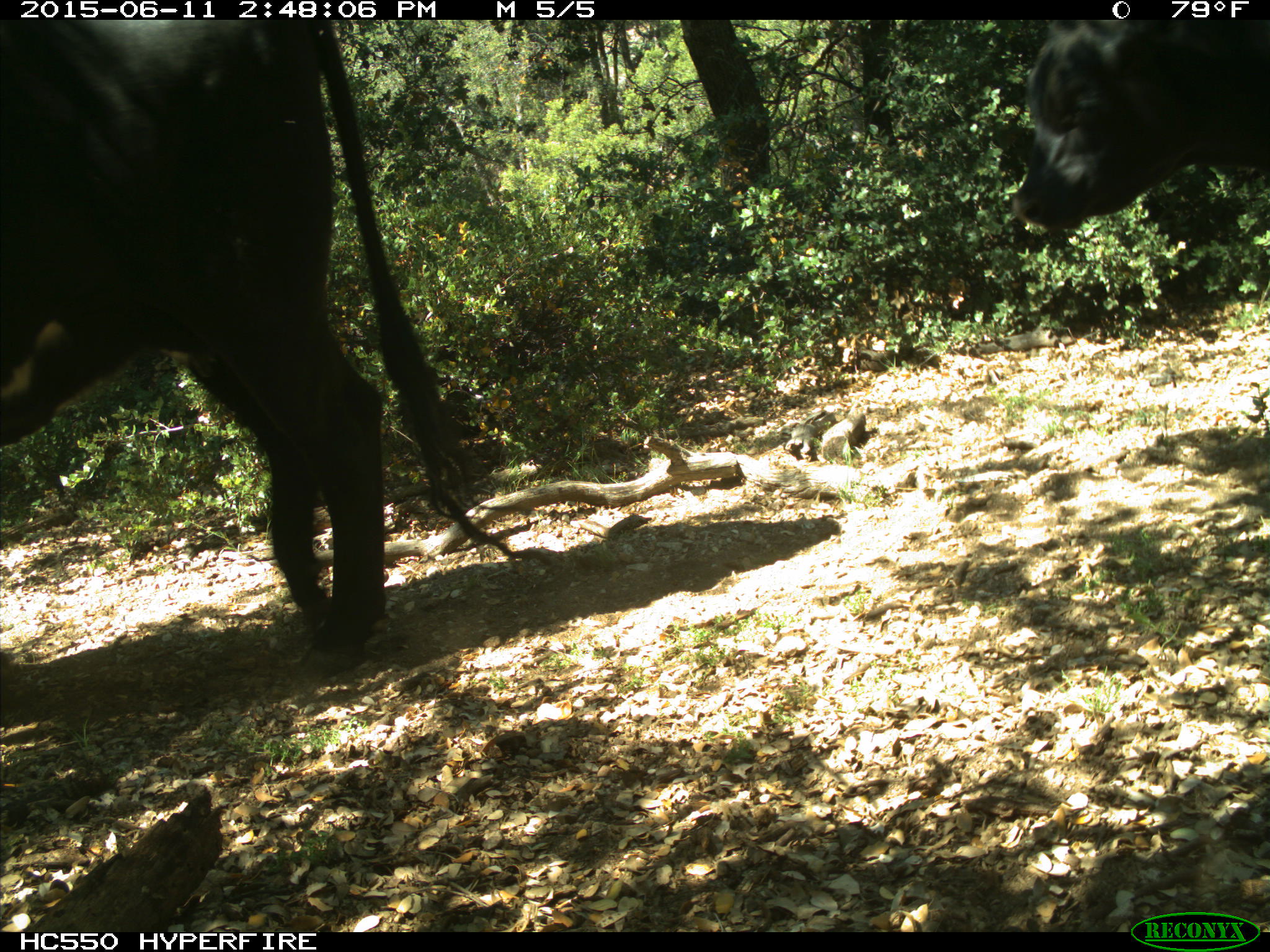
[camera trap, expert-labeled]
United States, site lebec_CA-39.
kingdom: Animalia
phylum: Chordata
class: Mammalia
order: Artiodactyla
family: Bovidae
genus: Bos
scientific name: Bos taurus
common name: domestic cow